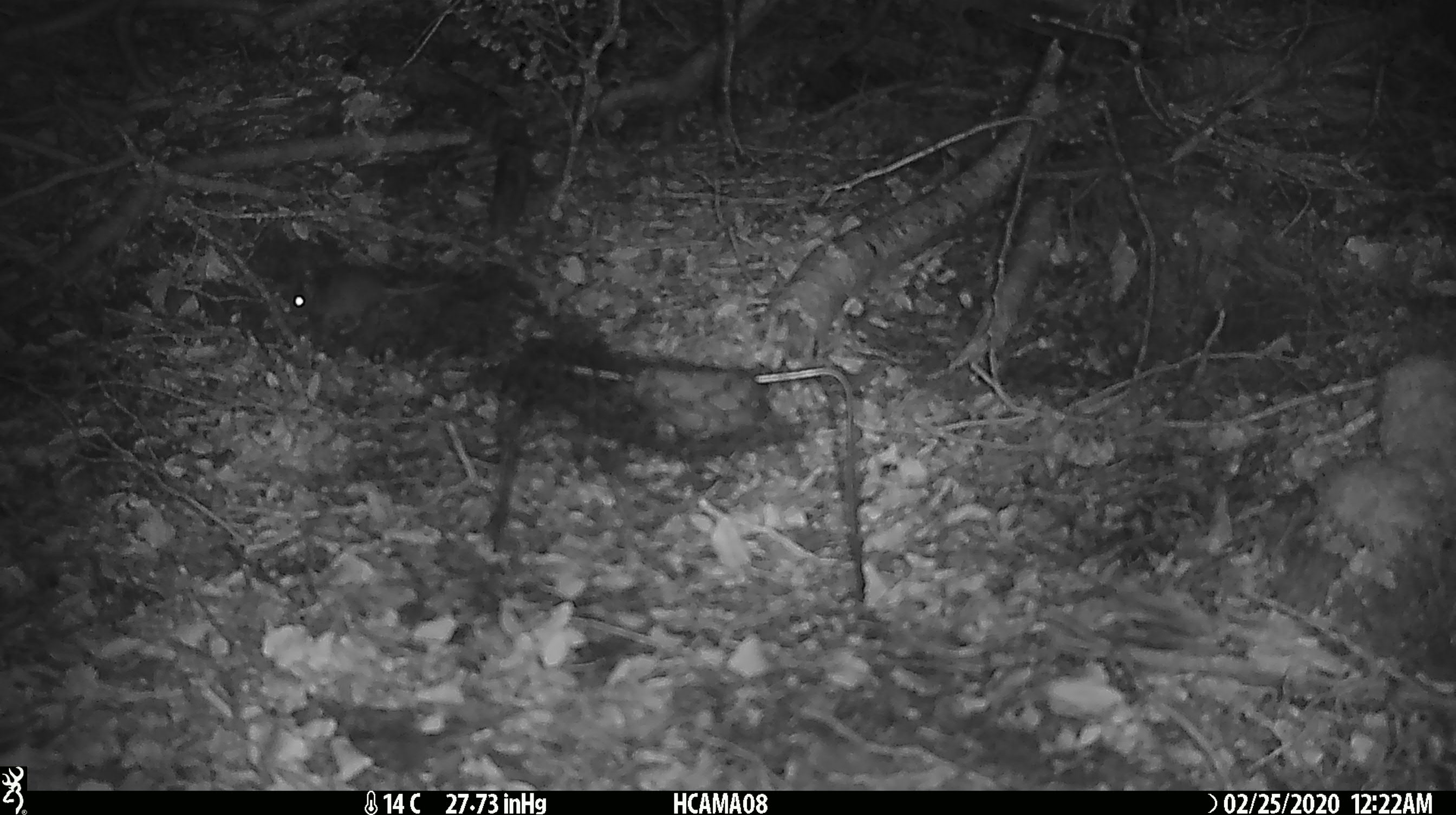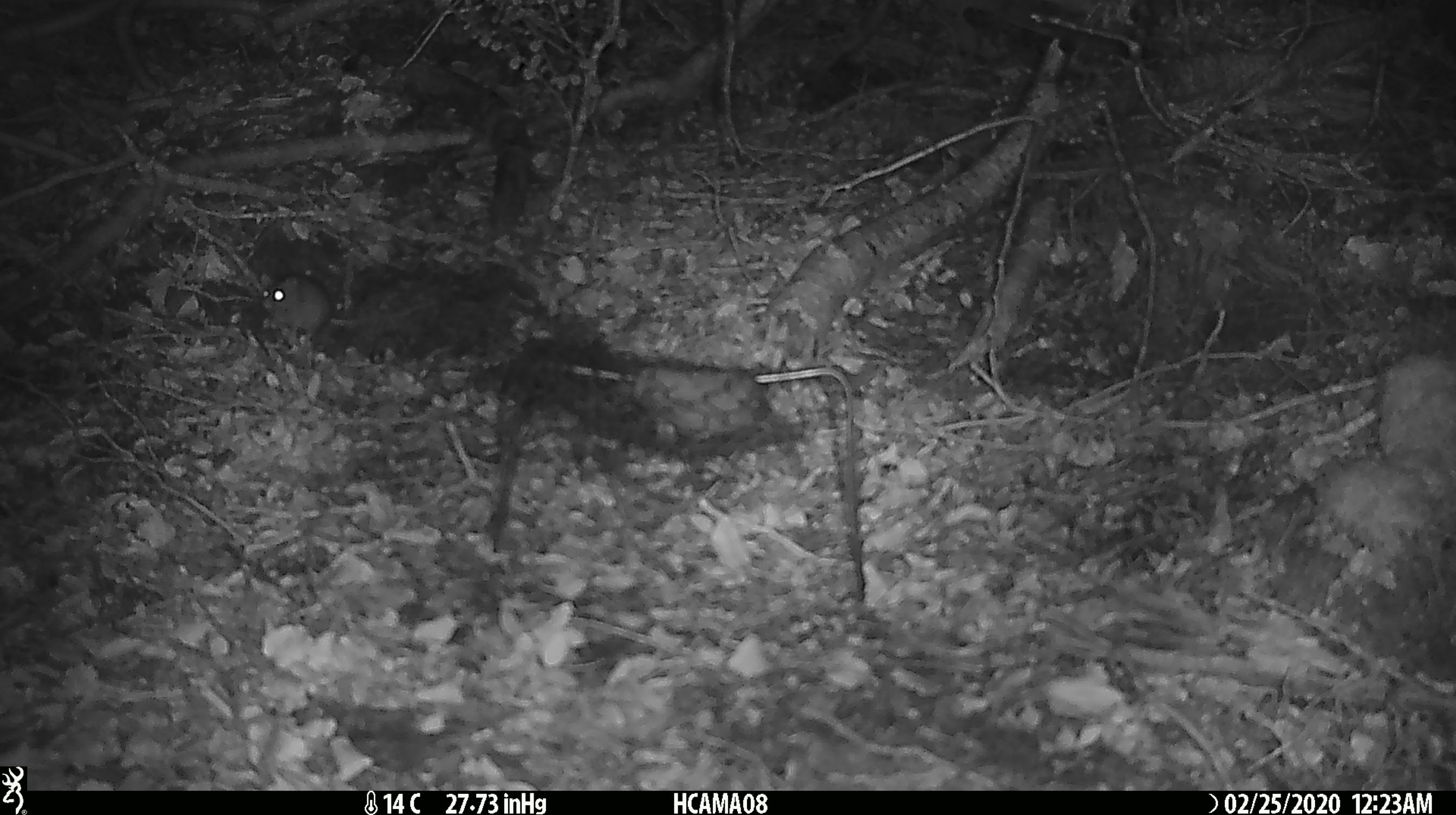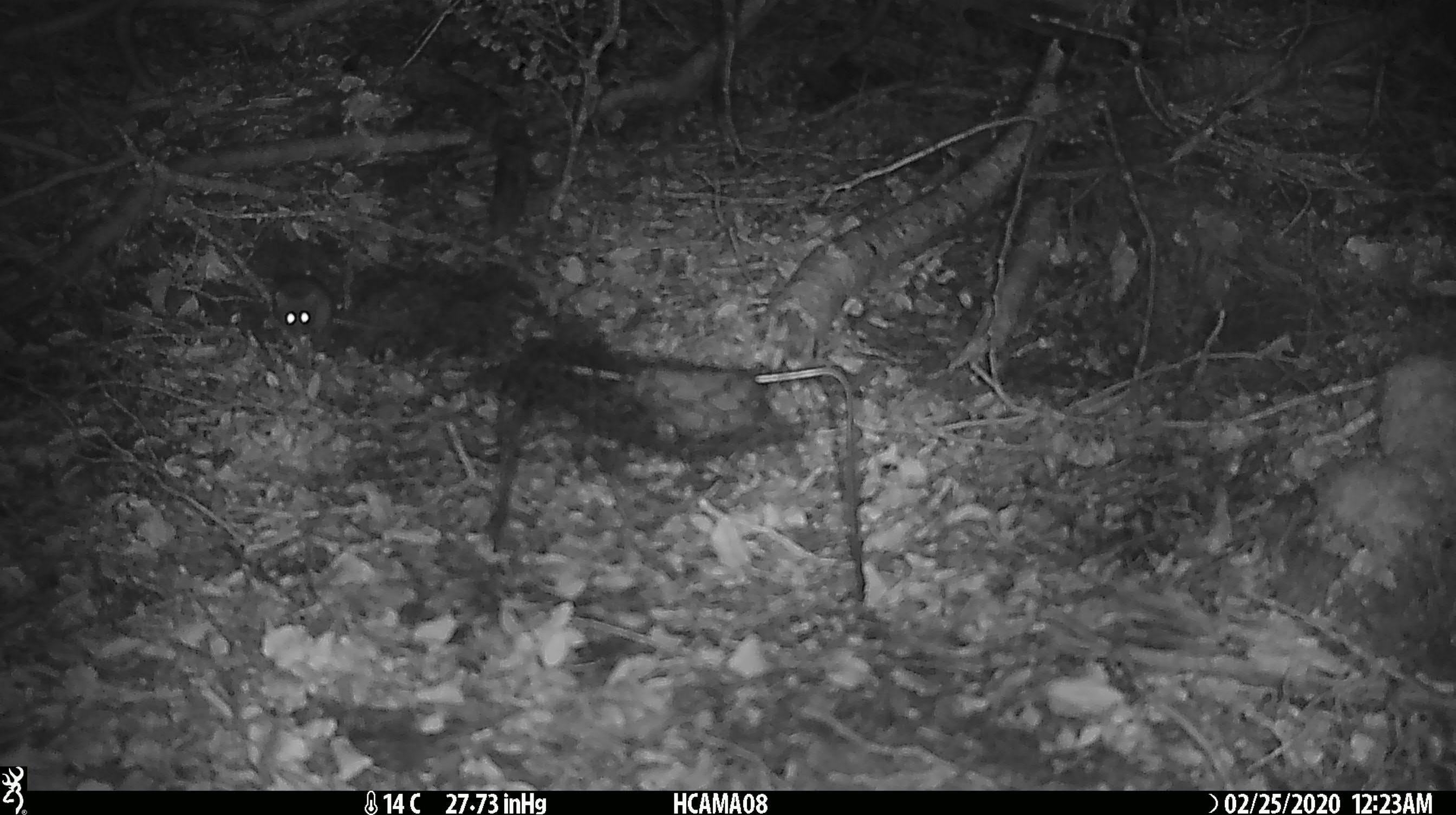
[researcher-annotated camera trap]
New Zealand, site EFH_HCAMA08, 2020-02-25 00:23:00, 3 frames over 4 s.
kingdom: Animalia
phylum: Chordata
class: Mammalia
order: Rodentia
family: Muridae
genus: Mus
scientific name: Mus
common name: mouse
Mouse (Mus).